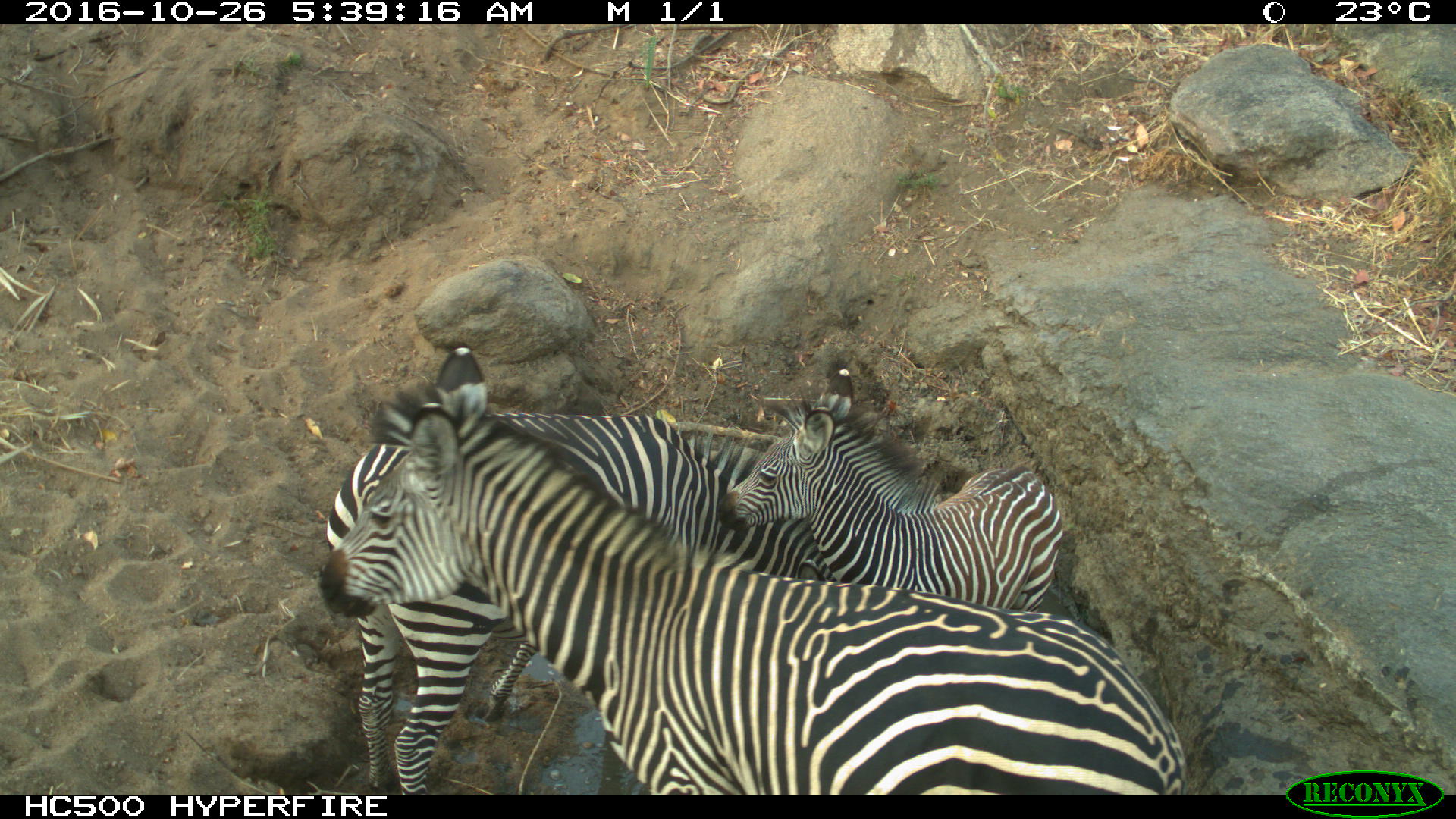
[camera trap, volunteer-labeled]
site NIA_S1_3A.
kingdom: Animalia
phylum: Chordata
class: Mammalia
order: Perissodactyla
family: Equidae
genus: Equus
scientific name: Equus quagga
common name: plains zebra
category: zebraplains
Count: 3.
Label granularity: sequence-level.